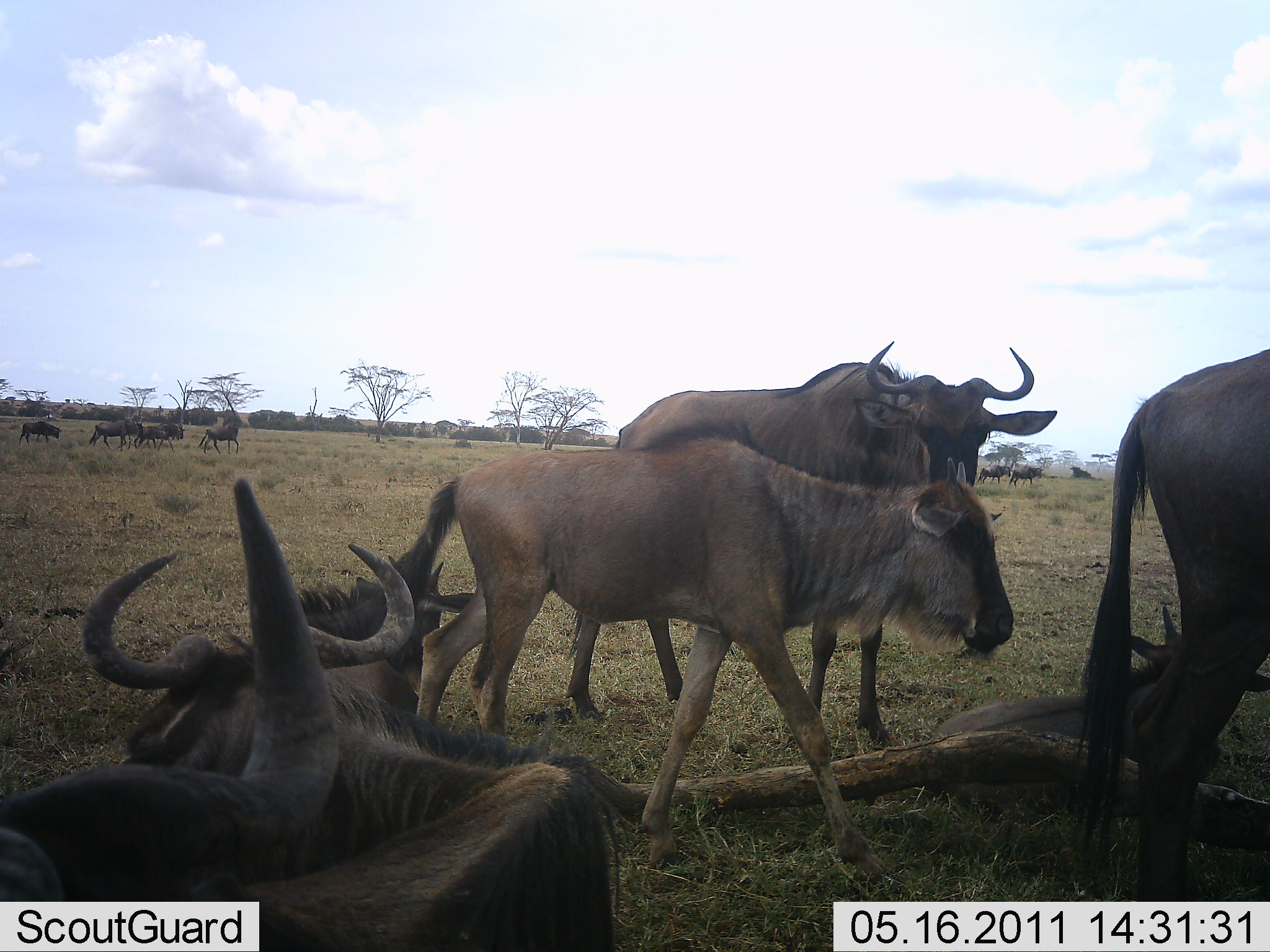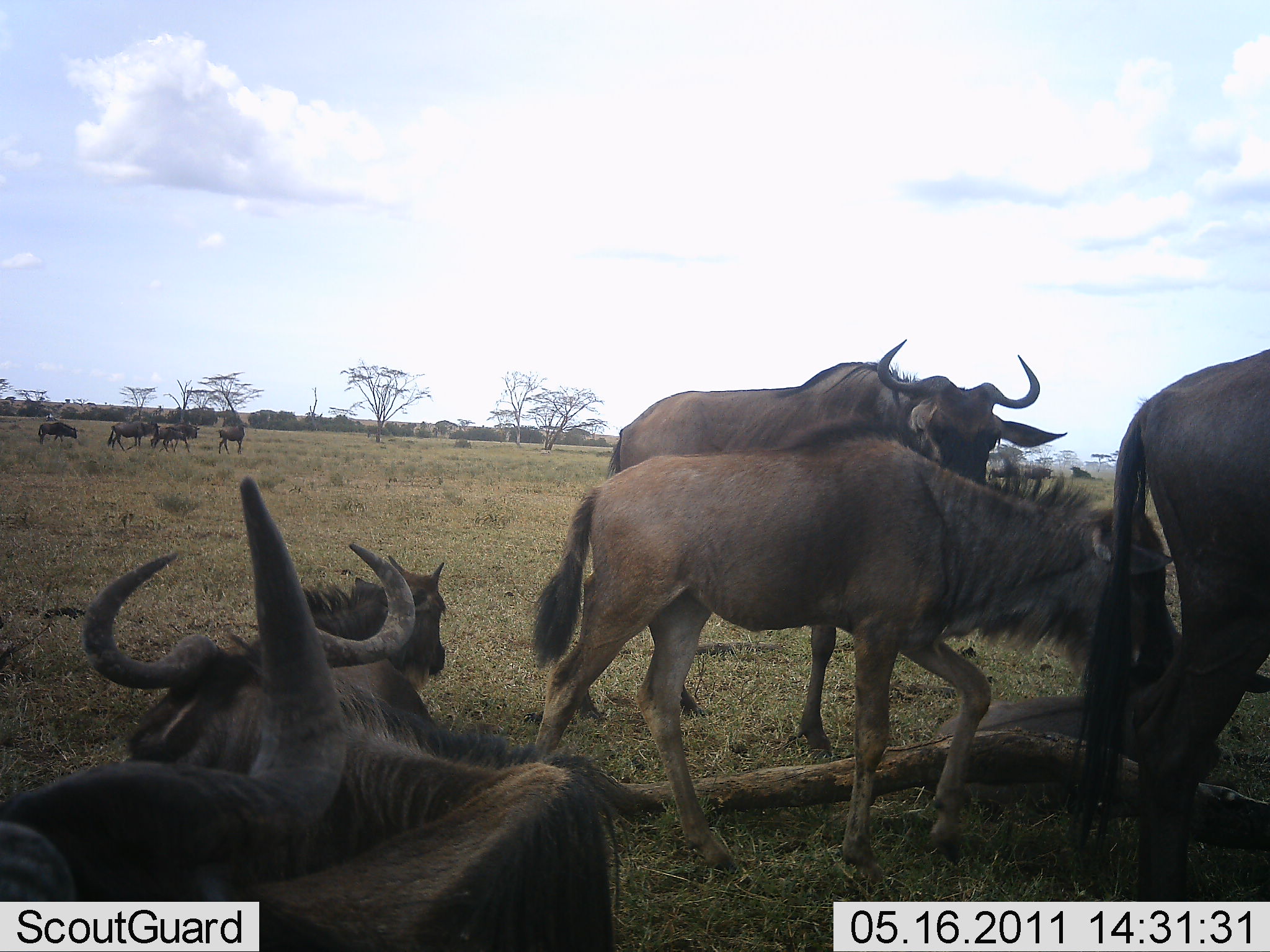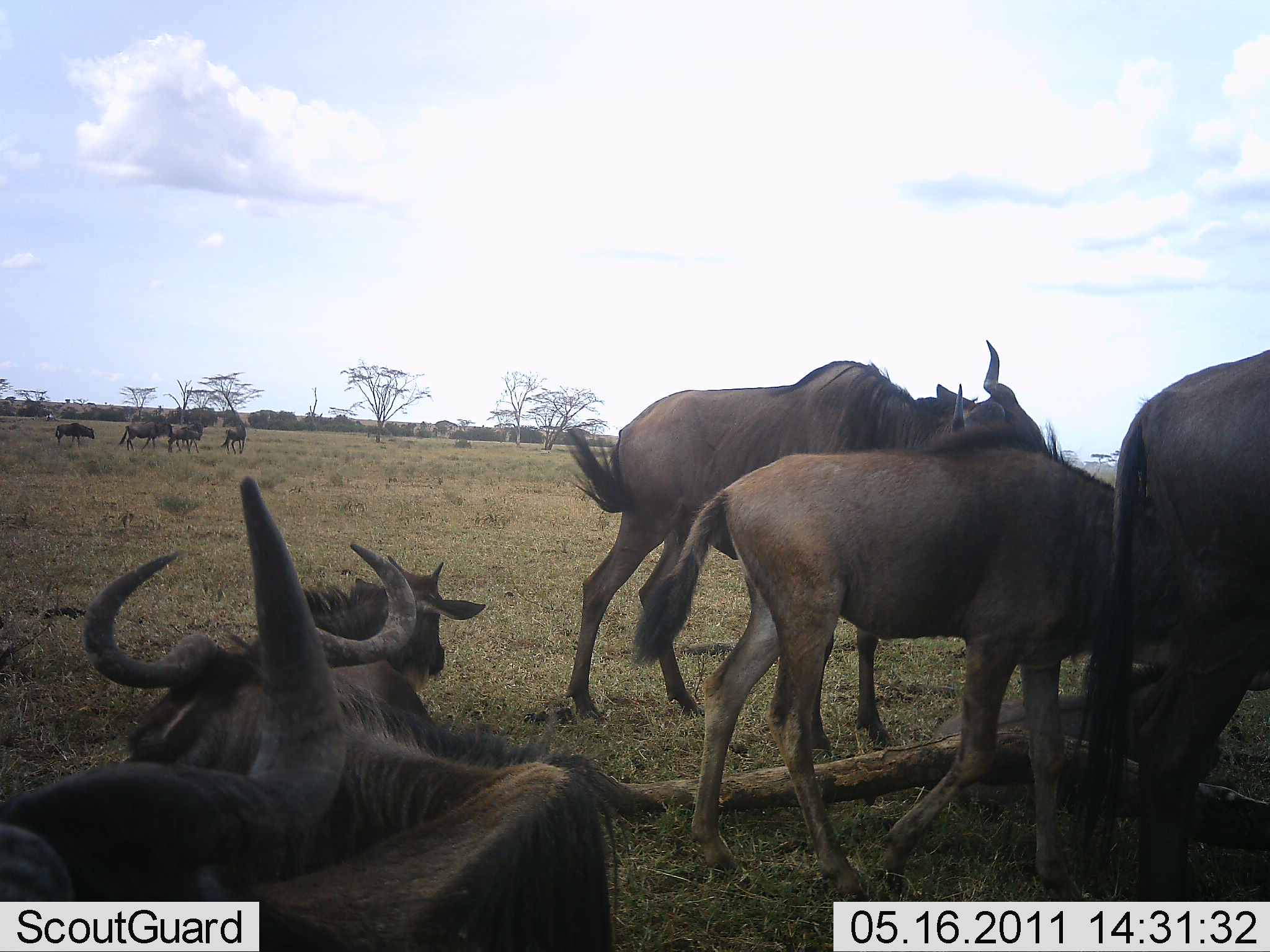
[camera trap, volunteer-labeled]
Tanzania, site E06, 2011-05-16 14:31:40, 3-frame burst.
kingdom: Animalia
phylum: Chordata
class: Mammalia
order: Artiodactyla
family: Bovidae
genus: Connochaetes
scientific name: Connochaetes taurinus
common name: blue wildebeest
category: wildebeest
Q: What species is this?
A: Wildebeest (blue wildebeest) (Connochaetes taurinus).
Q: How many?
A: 11-50.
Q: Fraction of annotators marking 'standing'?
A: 70%.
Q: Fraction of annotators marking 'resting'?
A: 90%.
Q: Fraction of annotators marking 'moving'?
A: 50%.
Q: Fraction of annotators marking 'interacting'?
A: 20%.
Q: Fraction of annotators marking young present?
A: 30%.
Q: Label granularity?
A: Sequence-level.